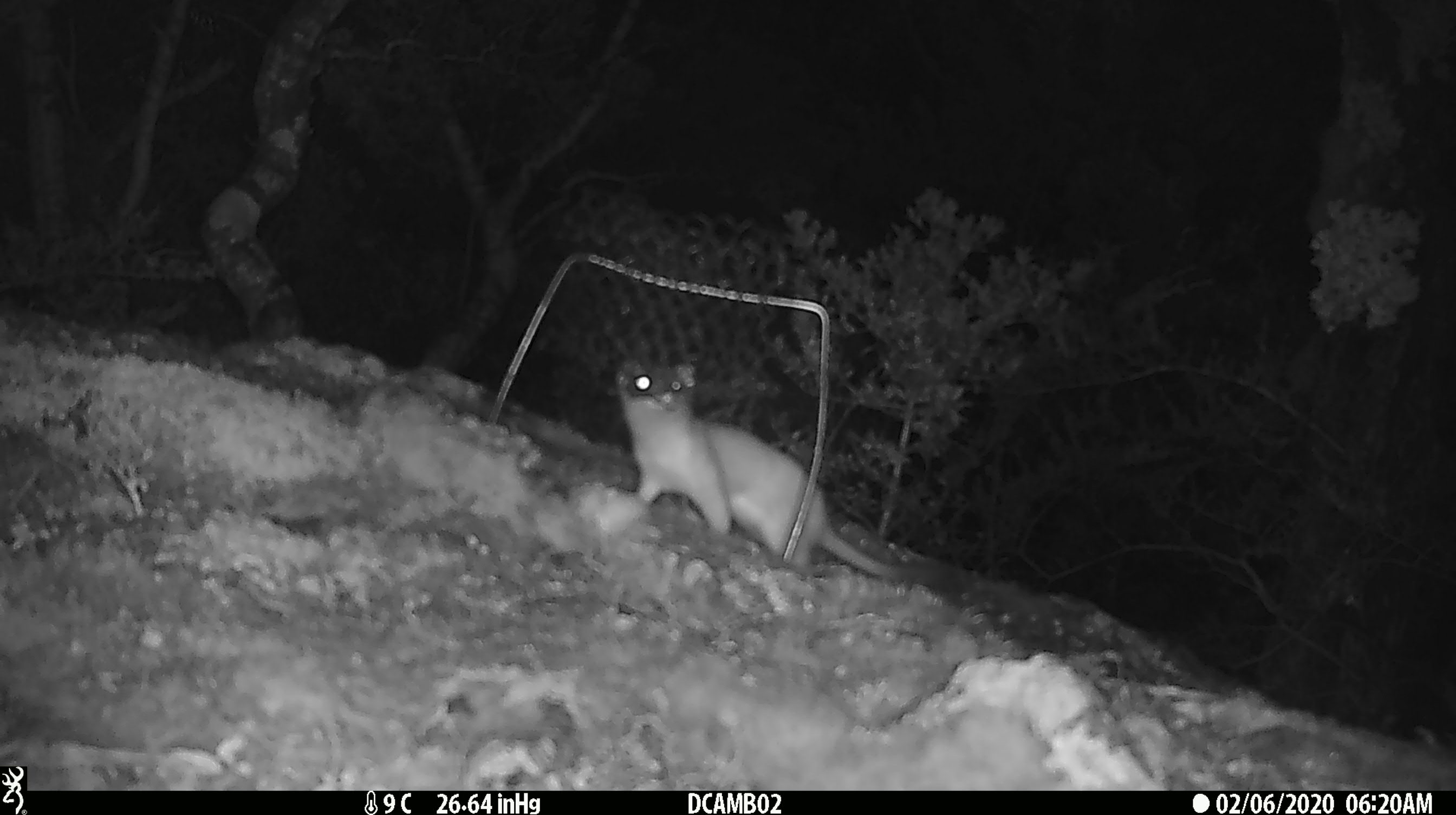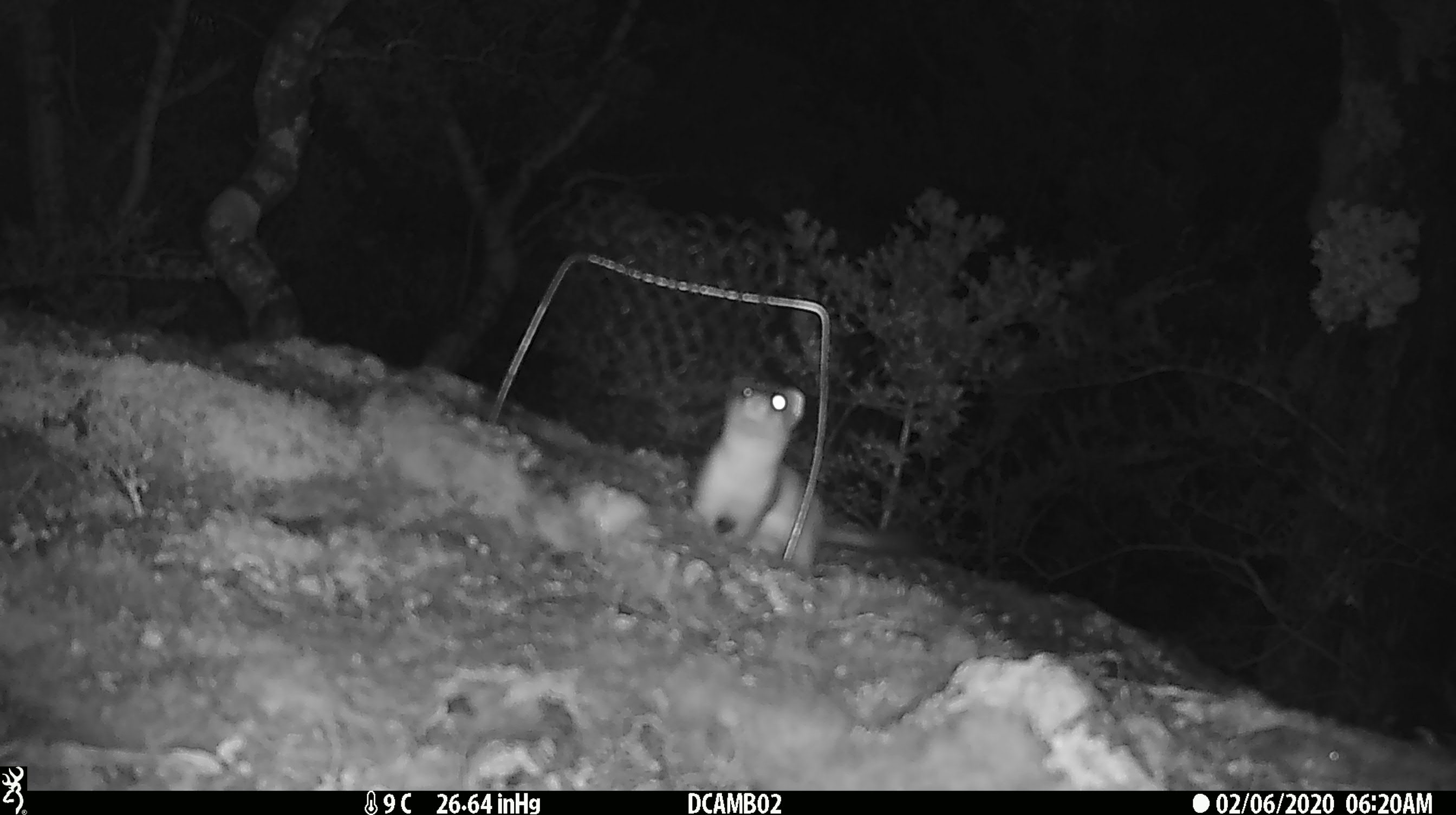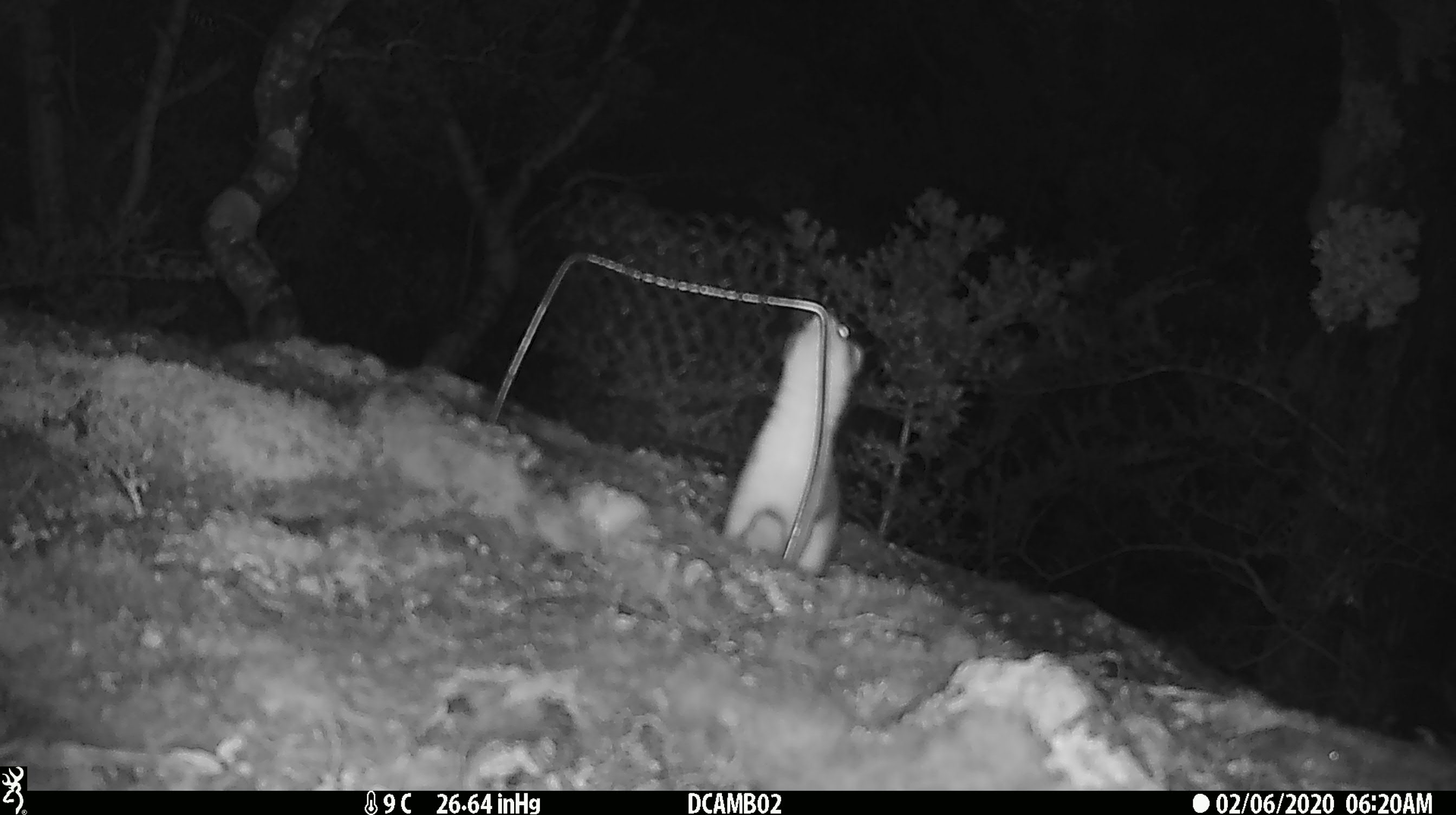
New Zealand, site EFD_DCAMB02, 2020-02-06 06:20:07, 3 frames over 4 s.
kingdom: Animalia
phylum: Chordata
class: Mammalia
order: Carnivora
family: Mustelidae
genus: Mustela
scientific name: Mustela erminea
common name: stoat